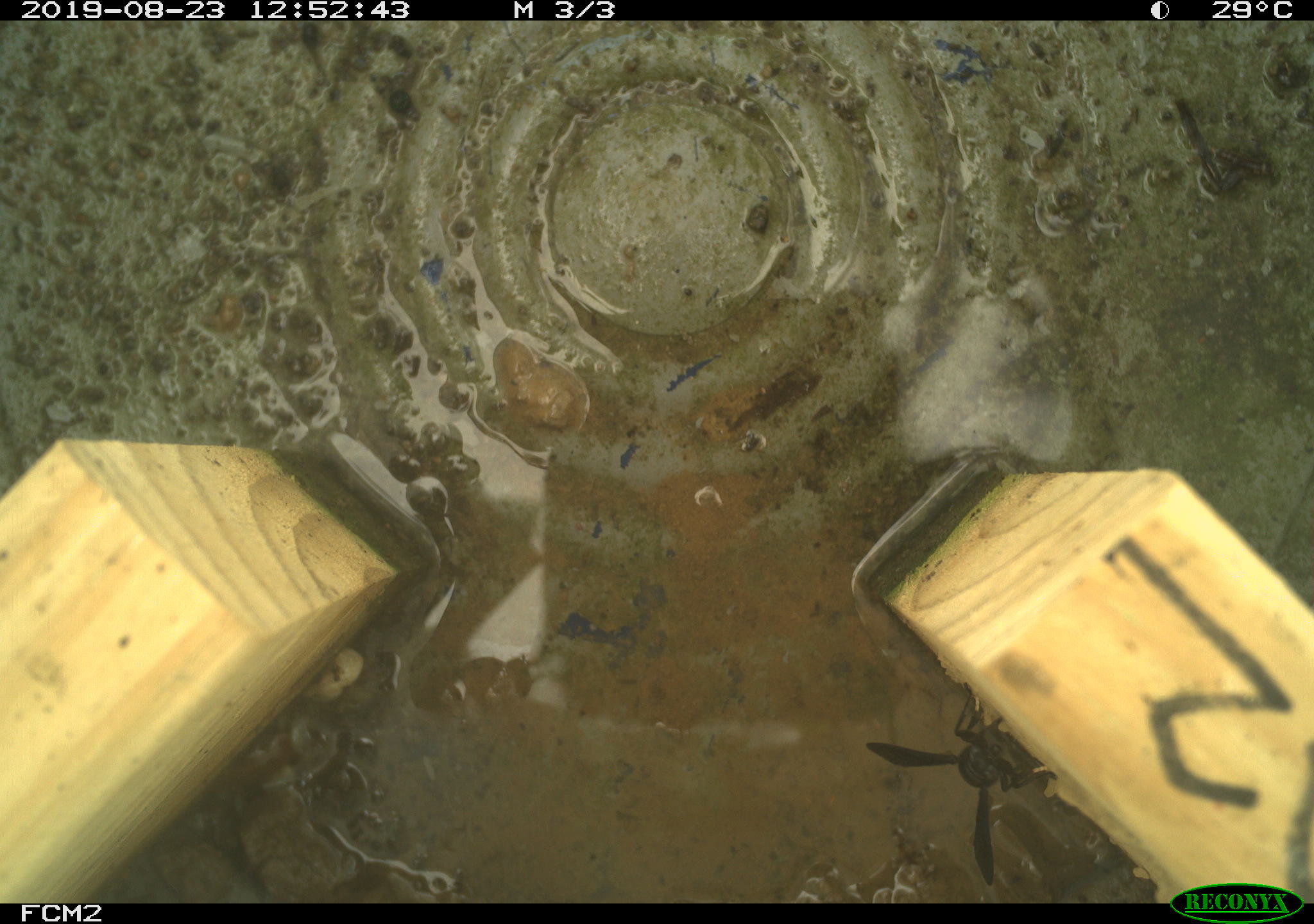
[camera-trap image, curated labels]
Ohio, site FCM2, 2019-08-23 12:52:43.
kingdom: Animalia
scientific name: Animalia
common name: animal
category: invertebrate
Invertebrate (animal) (Animalia).